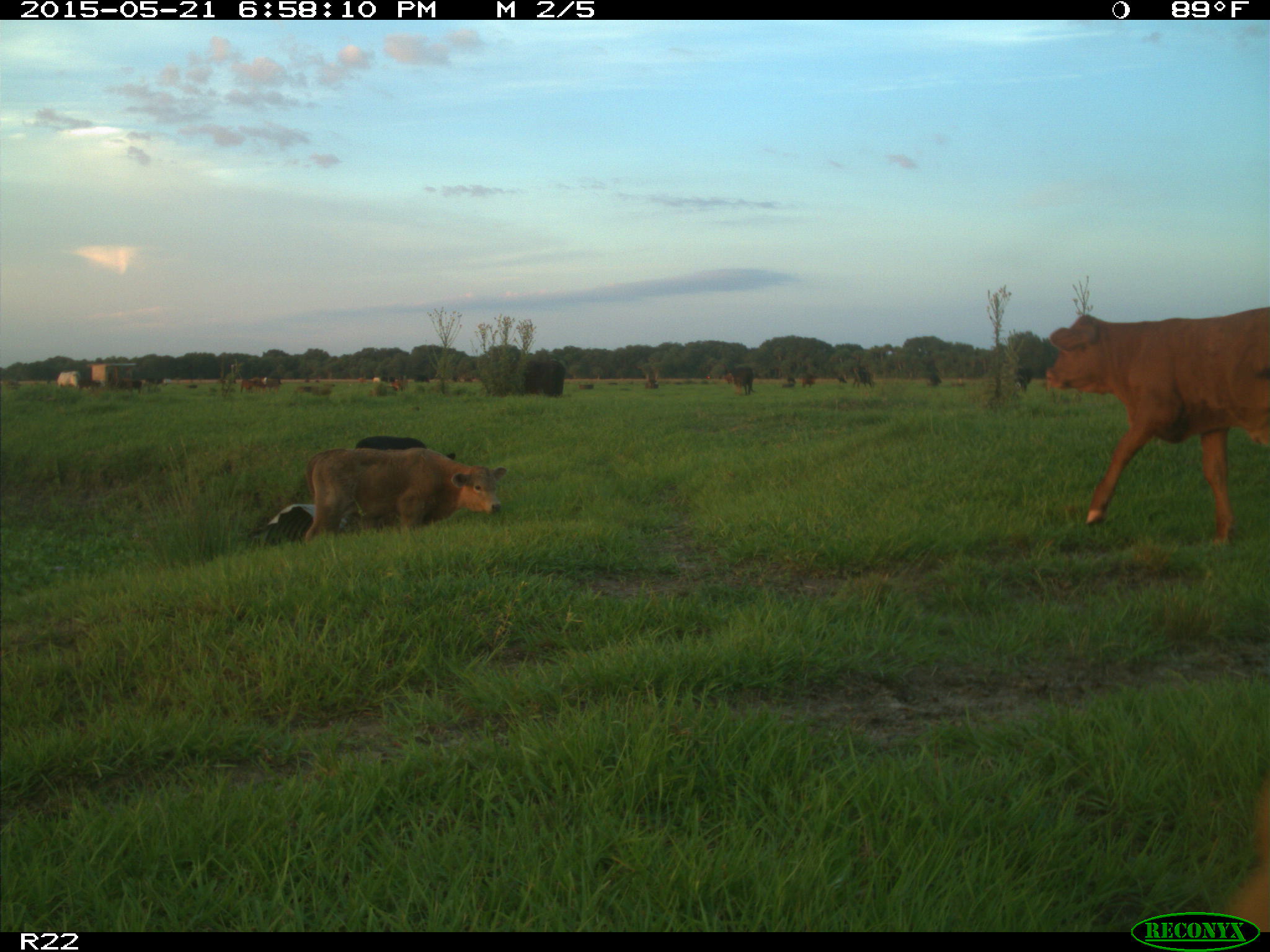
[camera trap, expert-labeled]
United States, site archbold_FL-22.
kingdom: Animalia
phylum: Chordata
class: Mammalia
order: Artiodactyla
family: Bovidae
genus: Bos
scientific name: Bos taurus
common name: domestic cow